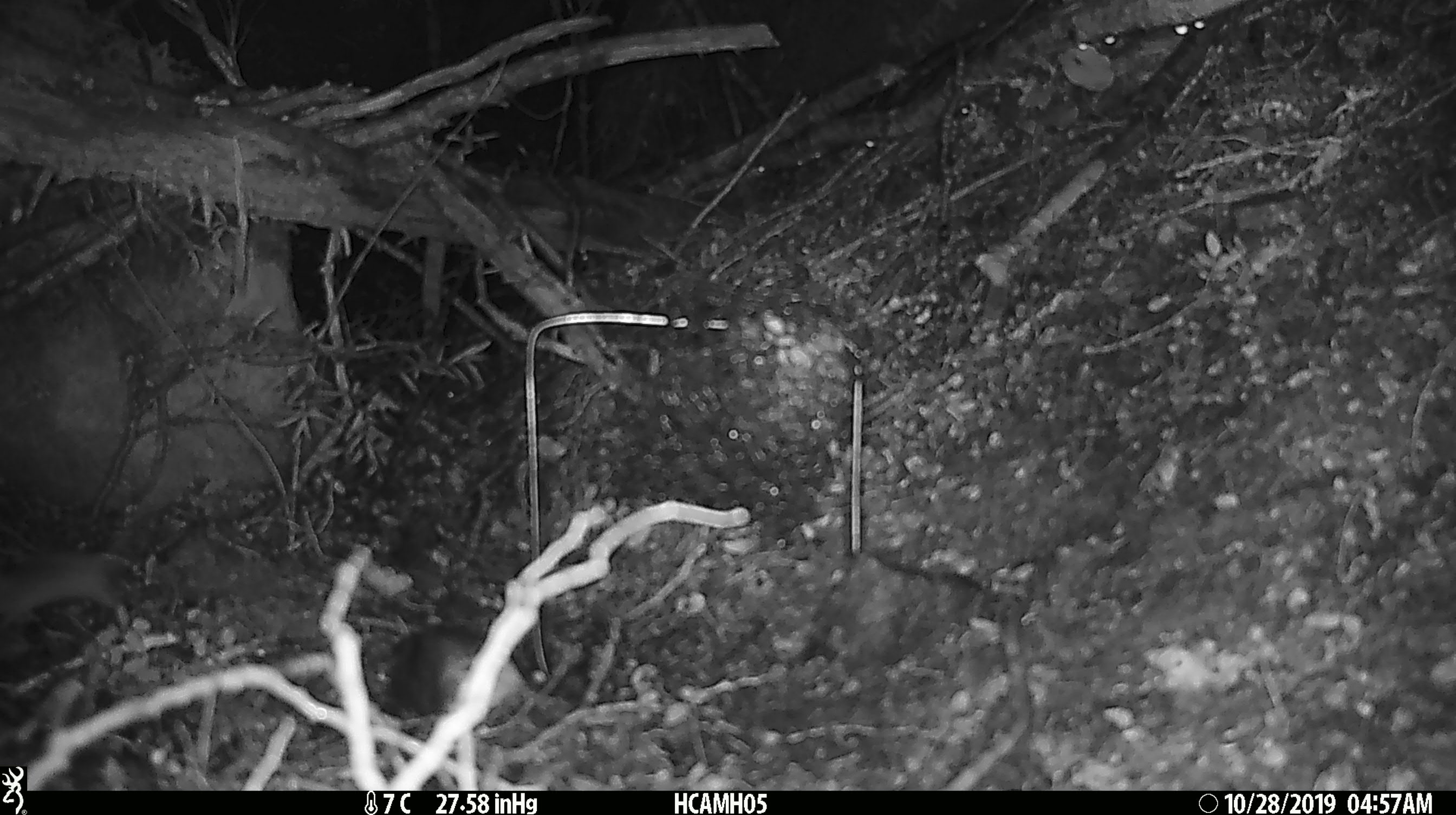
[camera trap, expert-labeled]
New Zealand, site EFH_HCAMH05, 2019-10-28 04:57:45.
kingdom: Animalia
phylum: Chordata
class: Mammalia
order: Rodentia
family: Muridae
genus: Mus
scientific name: Mus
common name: mouse